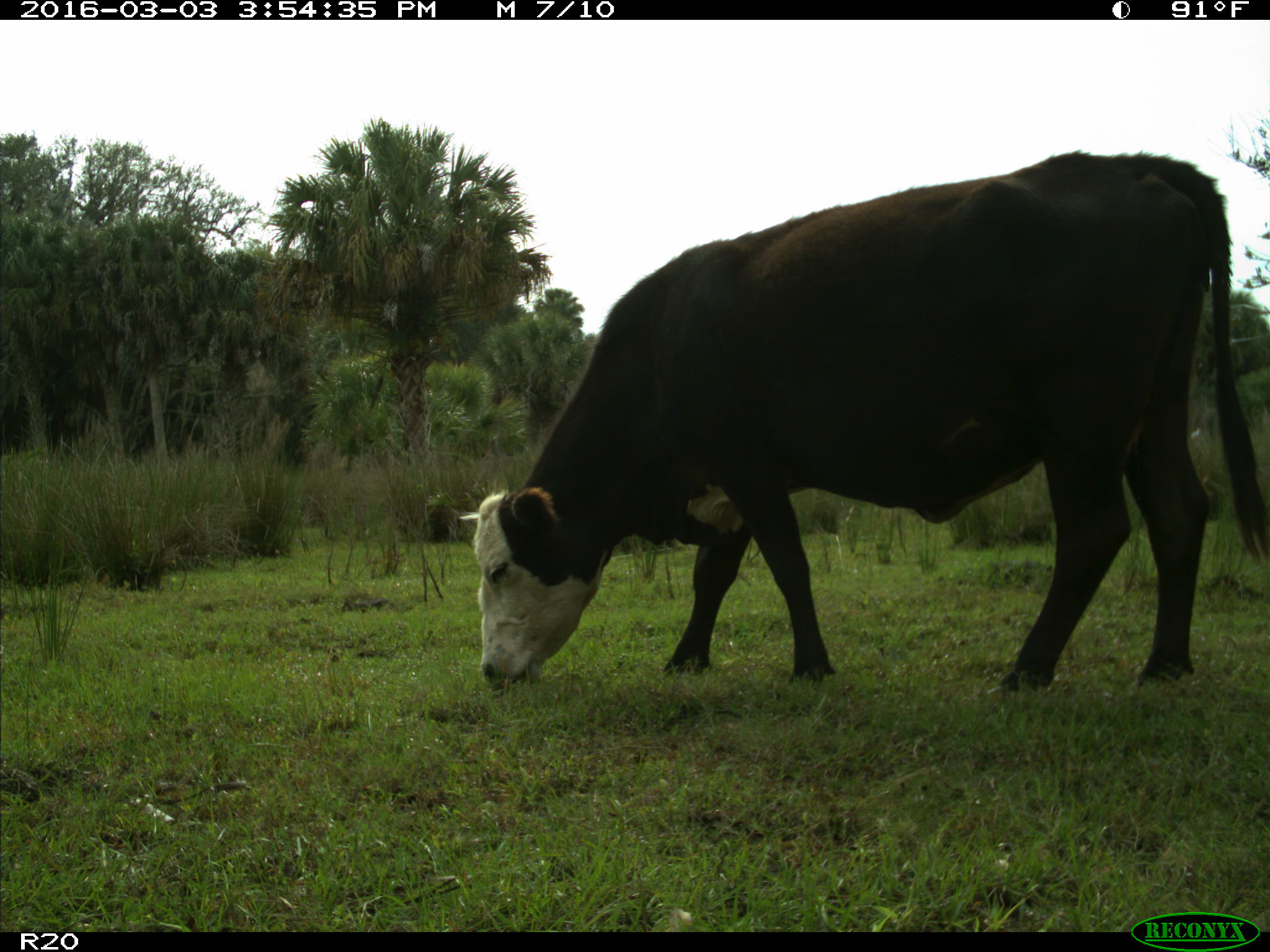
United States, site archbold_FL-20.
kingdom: Animalia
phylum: Chordata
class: Mammalia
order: Artiodactyla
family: Bovidae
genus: Bos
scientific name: Bos taurus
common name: domestic cow